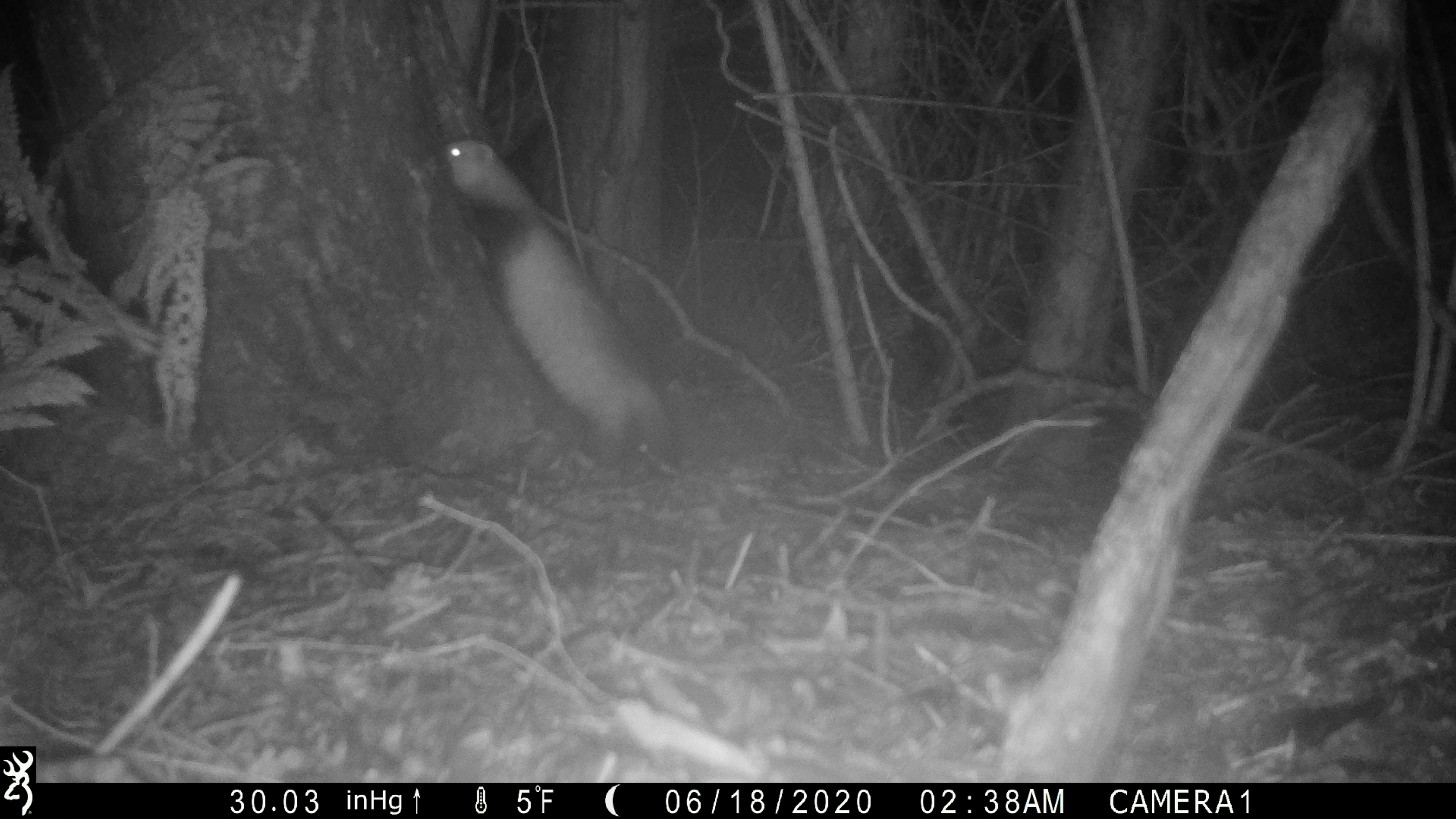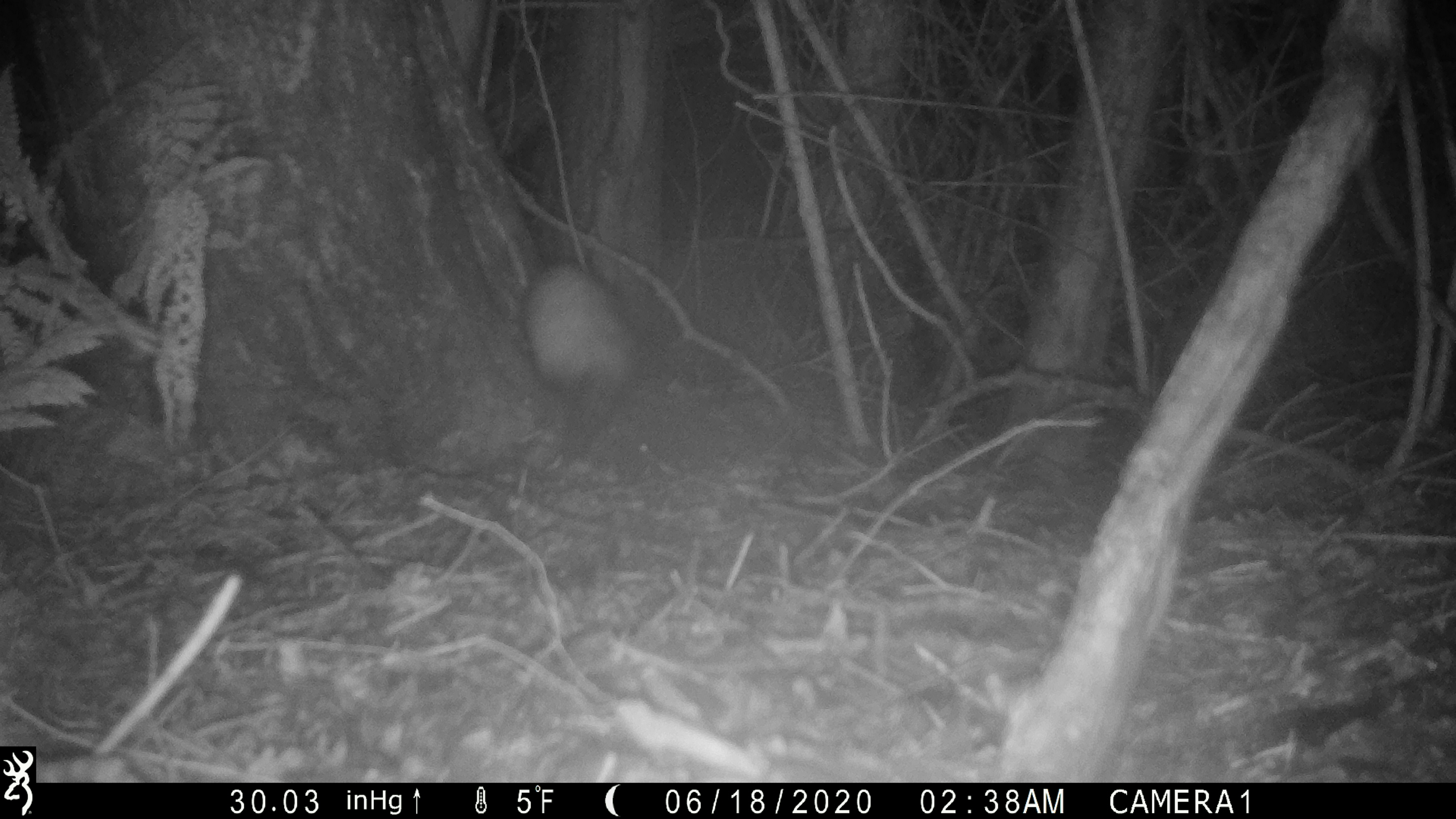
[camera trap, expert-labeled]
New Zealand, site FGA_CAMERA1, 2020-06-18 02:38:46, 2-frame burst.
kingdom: Animalia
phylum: Chordata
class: Mammalia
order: Carnivora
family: Mustelidae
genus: Mustela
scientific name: Mustela furo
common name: ferret